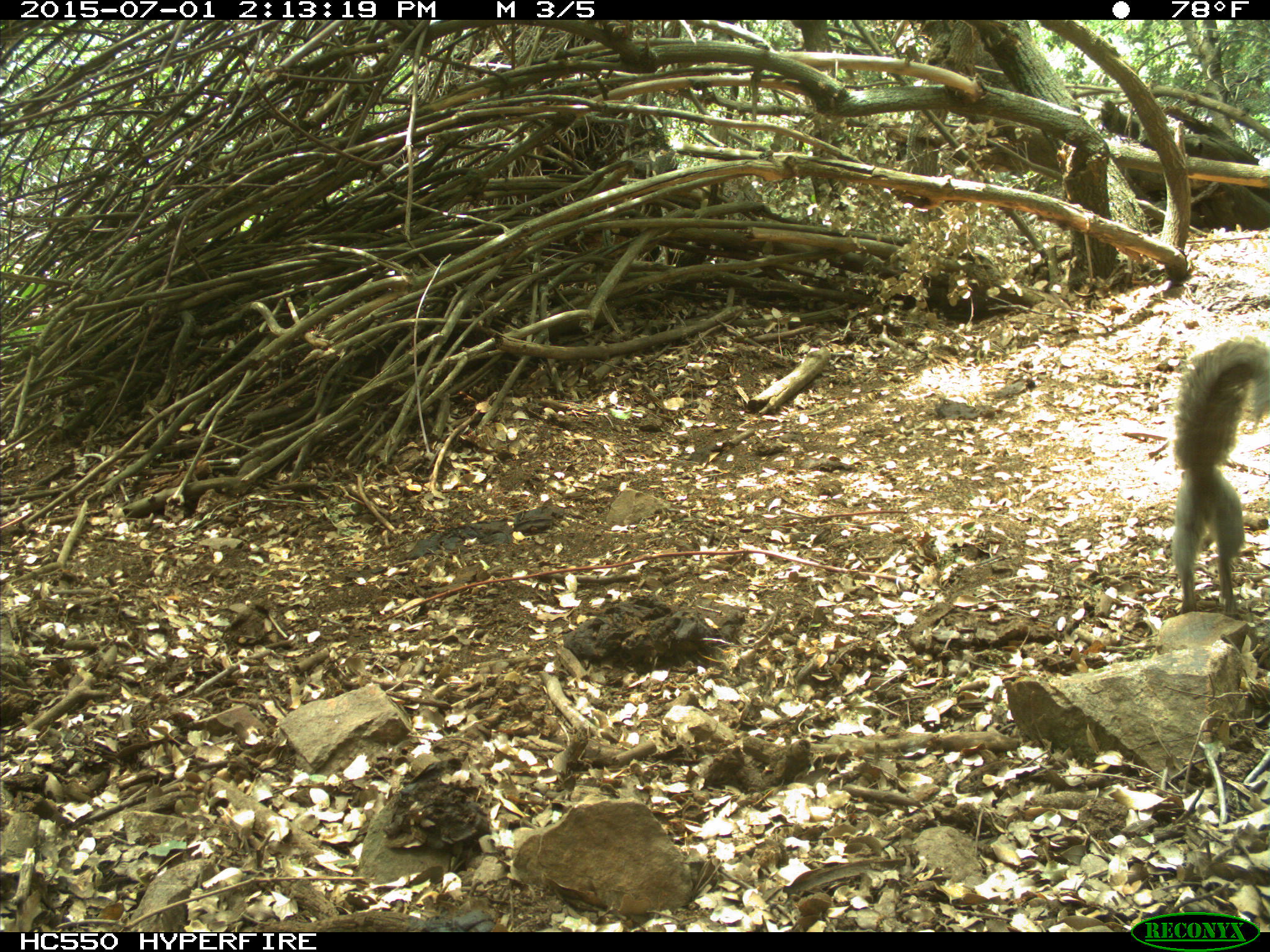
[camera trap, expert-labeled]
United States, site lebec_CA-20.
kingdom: Animalia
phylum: Chordata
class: Mammalia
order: Rodentia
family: Sciuridae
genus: Sciurus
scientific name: Sciurus carolinensis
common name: eastern gray squirrel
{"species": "Sciurus carolinensis (eastern gray squirrel)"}